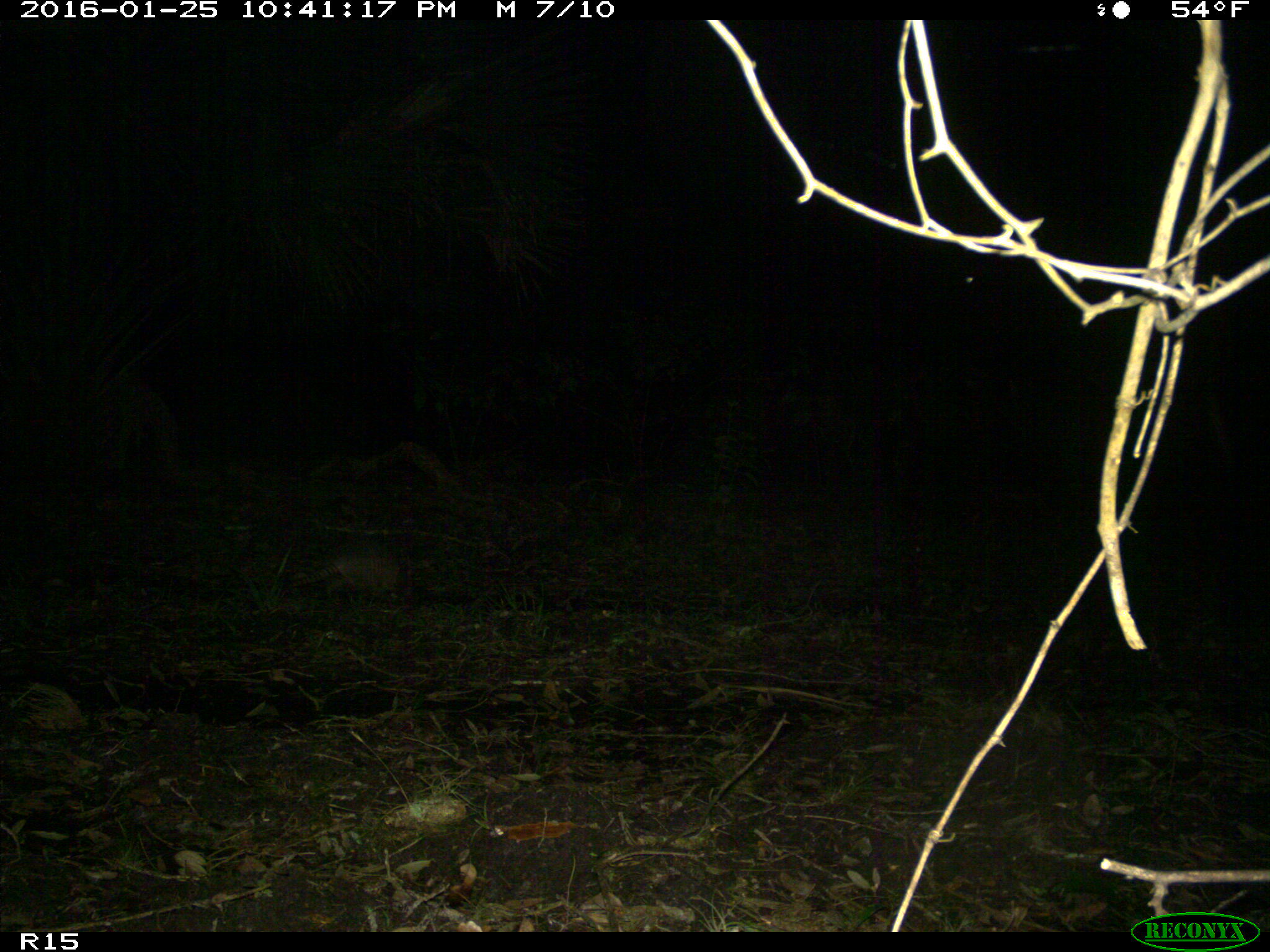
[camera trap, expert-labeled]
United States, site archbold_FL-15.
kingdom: Animalia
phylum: Chordata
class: Mammalia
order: Cingulata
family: Dasypodidae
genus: Dasypus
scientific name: Dasypus novemcinctus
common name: nine-banded armadillo